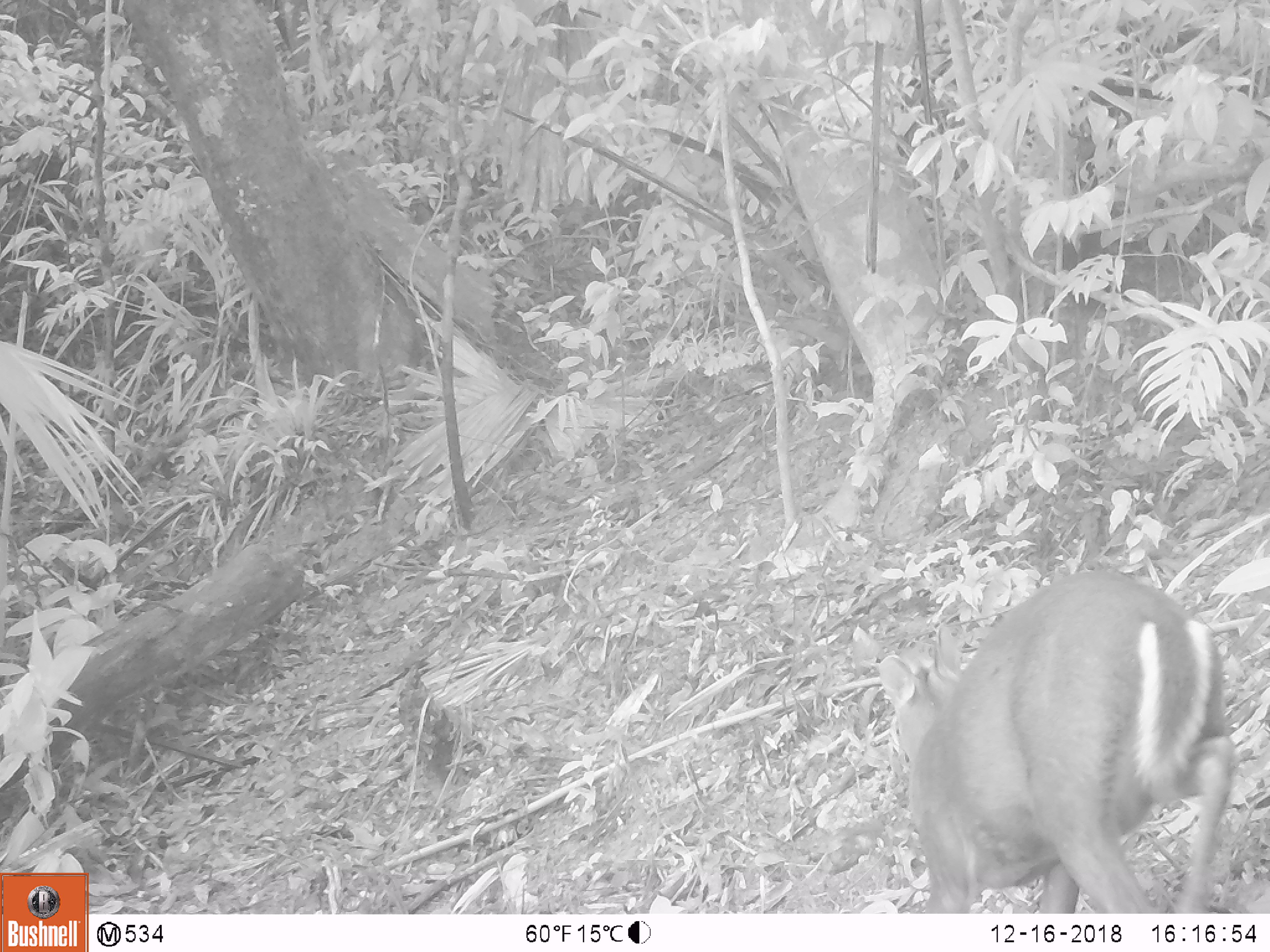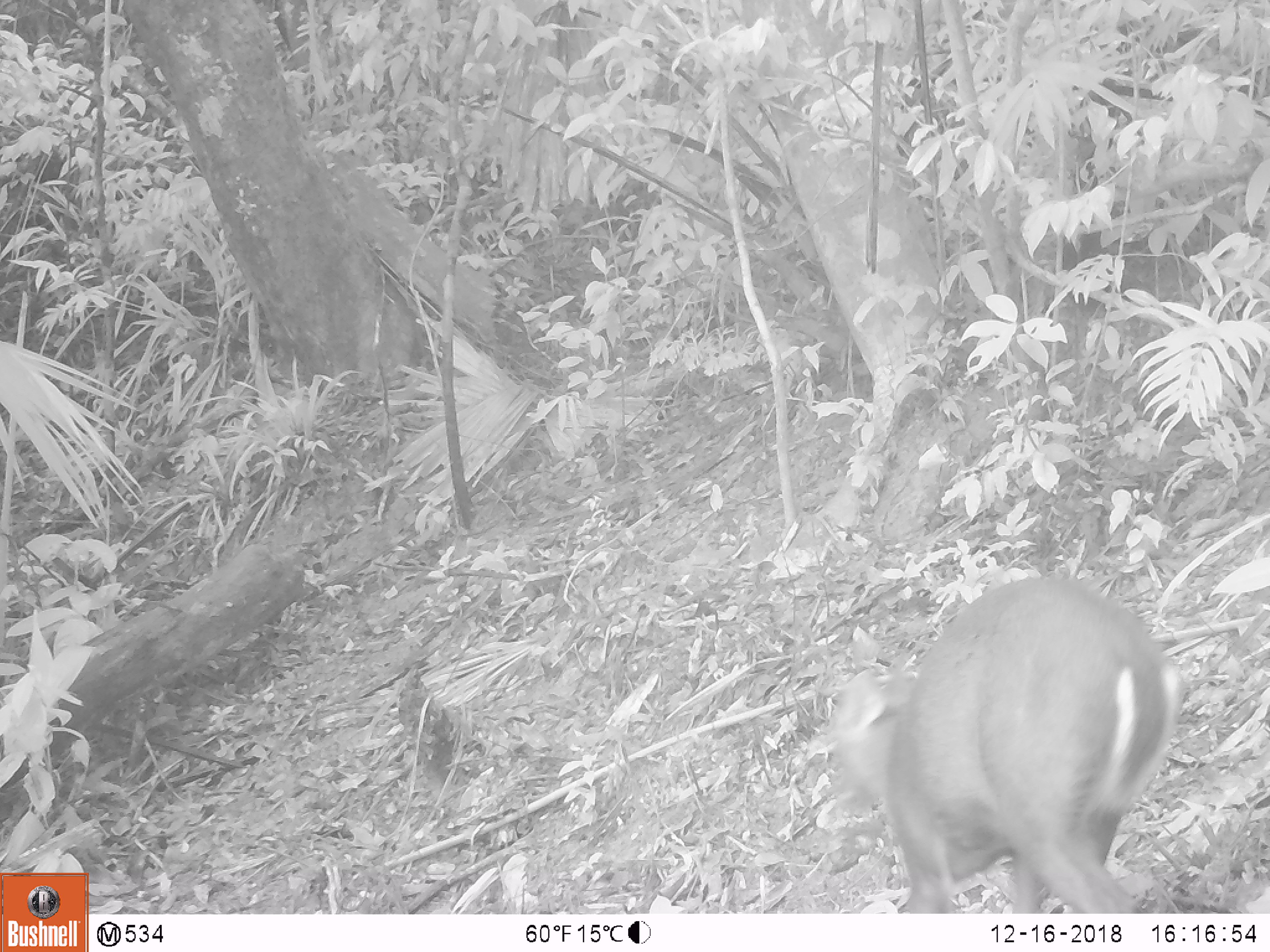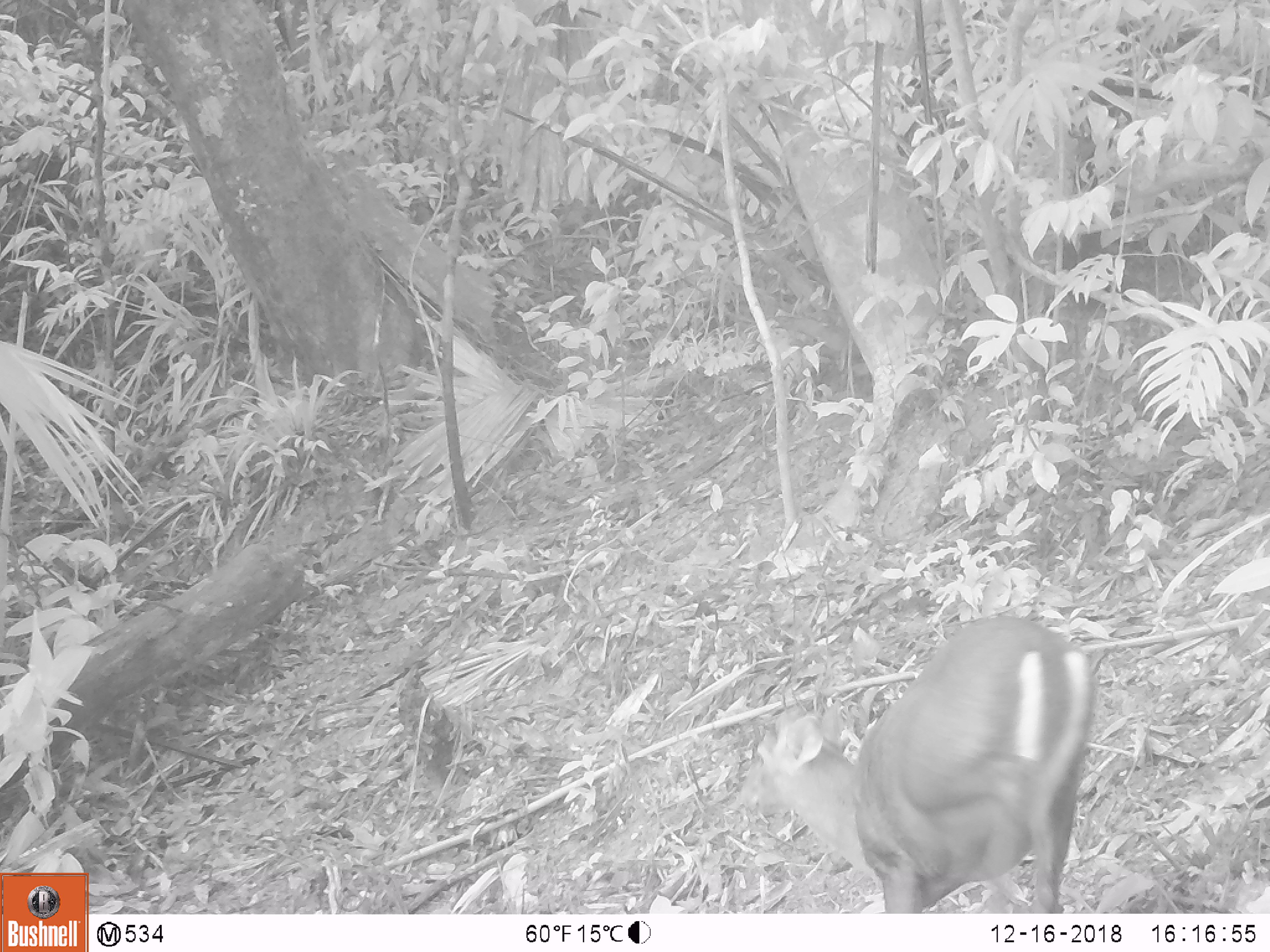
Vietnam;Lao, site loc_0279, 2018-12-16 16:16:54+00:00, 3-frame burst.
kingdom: Animalia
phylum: Chordata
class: Mammalia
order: Artiodactyla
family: Cervidae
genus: Muntiacus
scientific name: Muntiacus rooseveltorum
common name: roosevelt's muntjac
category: roosevelts muntjac group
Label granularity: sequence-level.